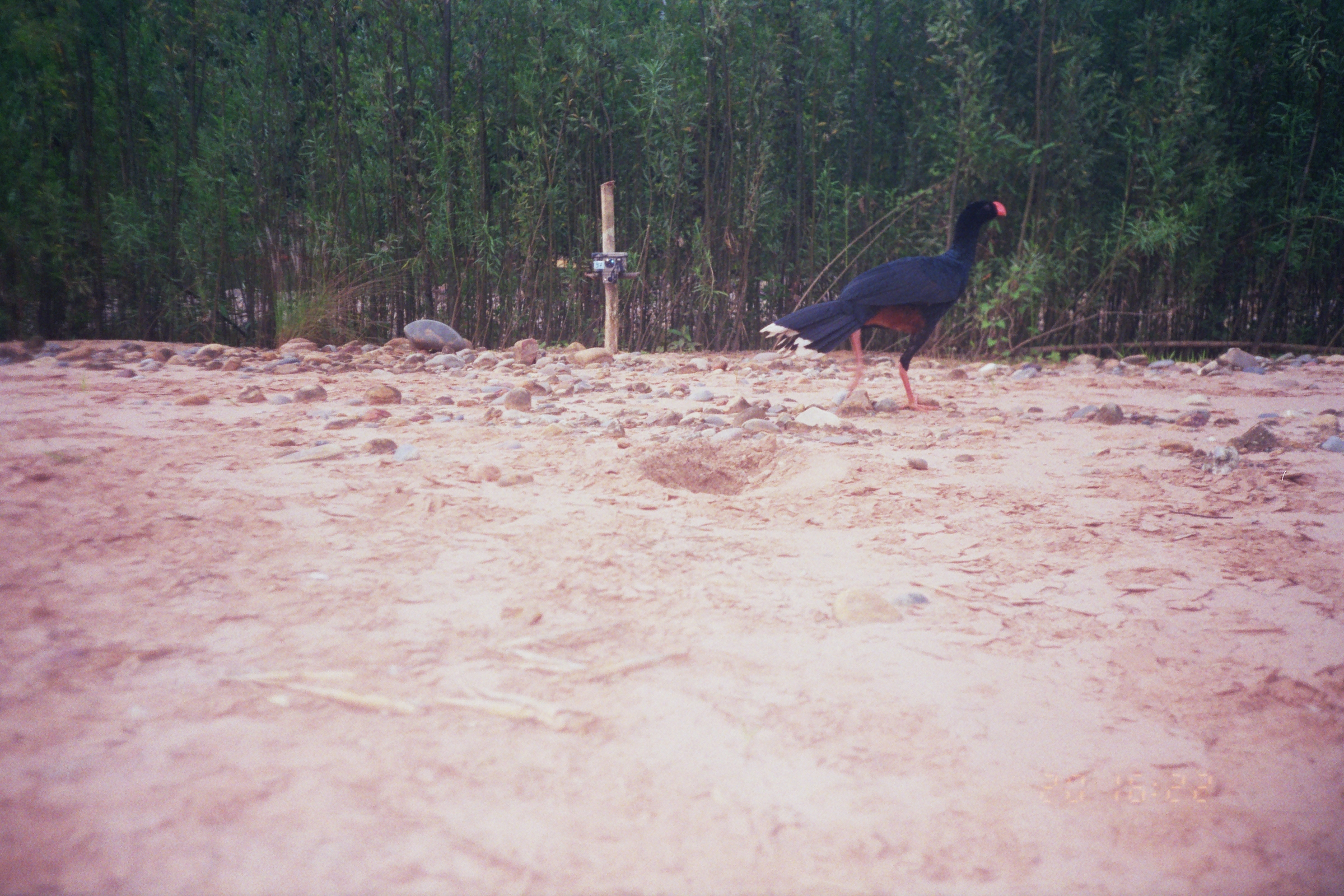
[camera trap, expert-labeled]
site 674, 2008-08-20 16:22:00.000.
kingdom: Animalia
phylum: Chordata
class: Aves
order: Galliformes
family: Cracidae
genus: Mitu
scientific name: Mitu tuberosum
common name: razor-billed curassow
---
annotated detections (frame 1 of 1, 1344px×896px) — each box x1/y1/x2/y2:
mitu tuberosum: 759/198/1007/414